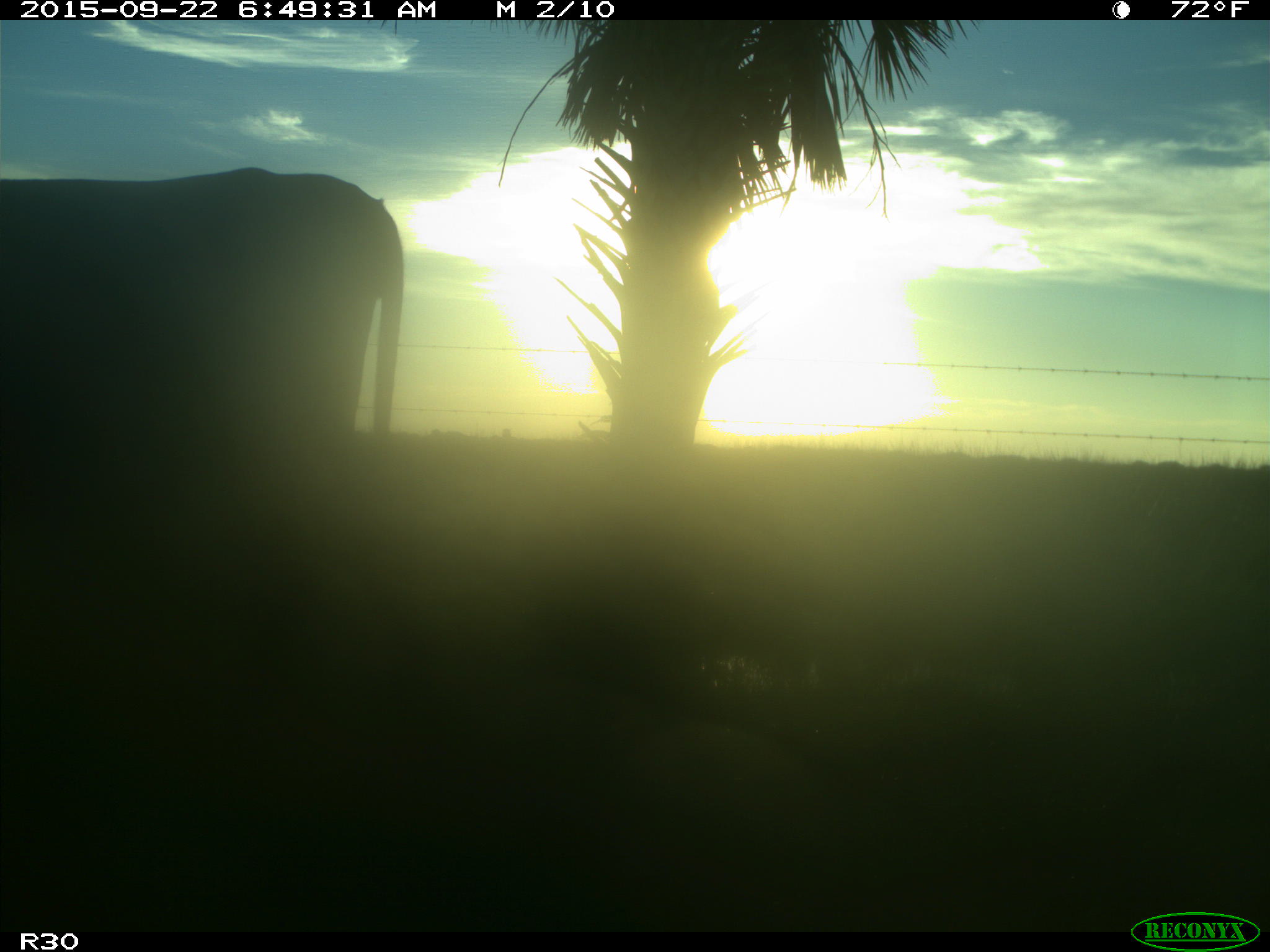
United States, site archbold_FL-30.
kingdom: Animalia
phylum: Chordata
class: Mammalia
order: Artiodactyla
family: Bovidae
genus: Bos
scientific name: Bos taurus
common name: domestic cow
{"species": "Bos taurus (domestic cow)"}